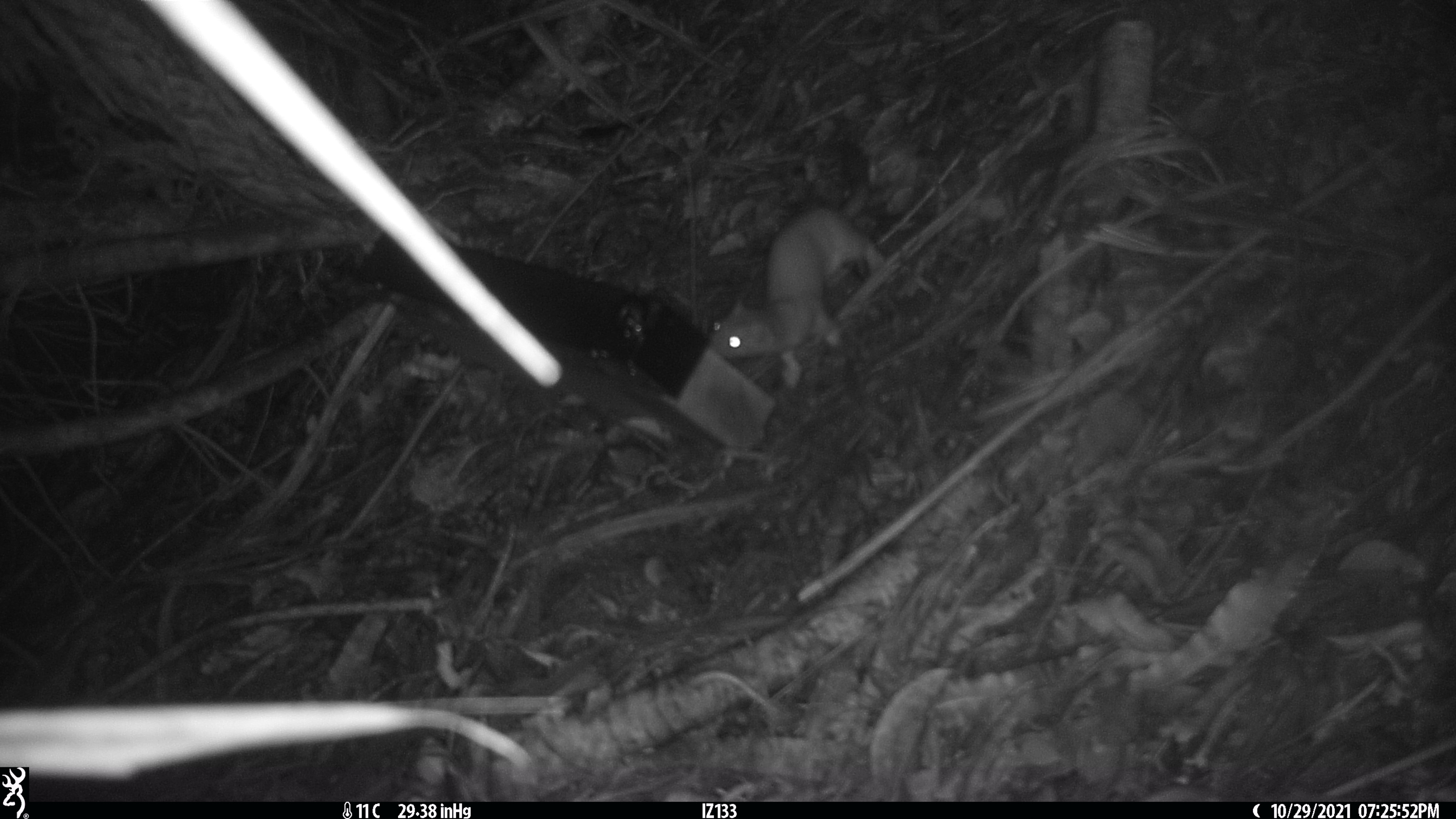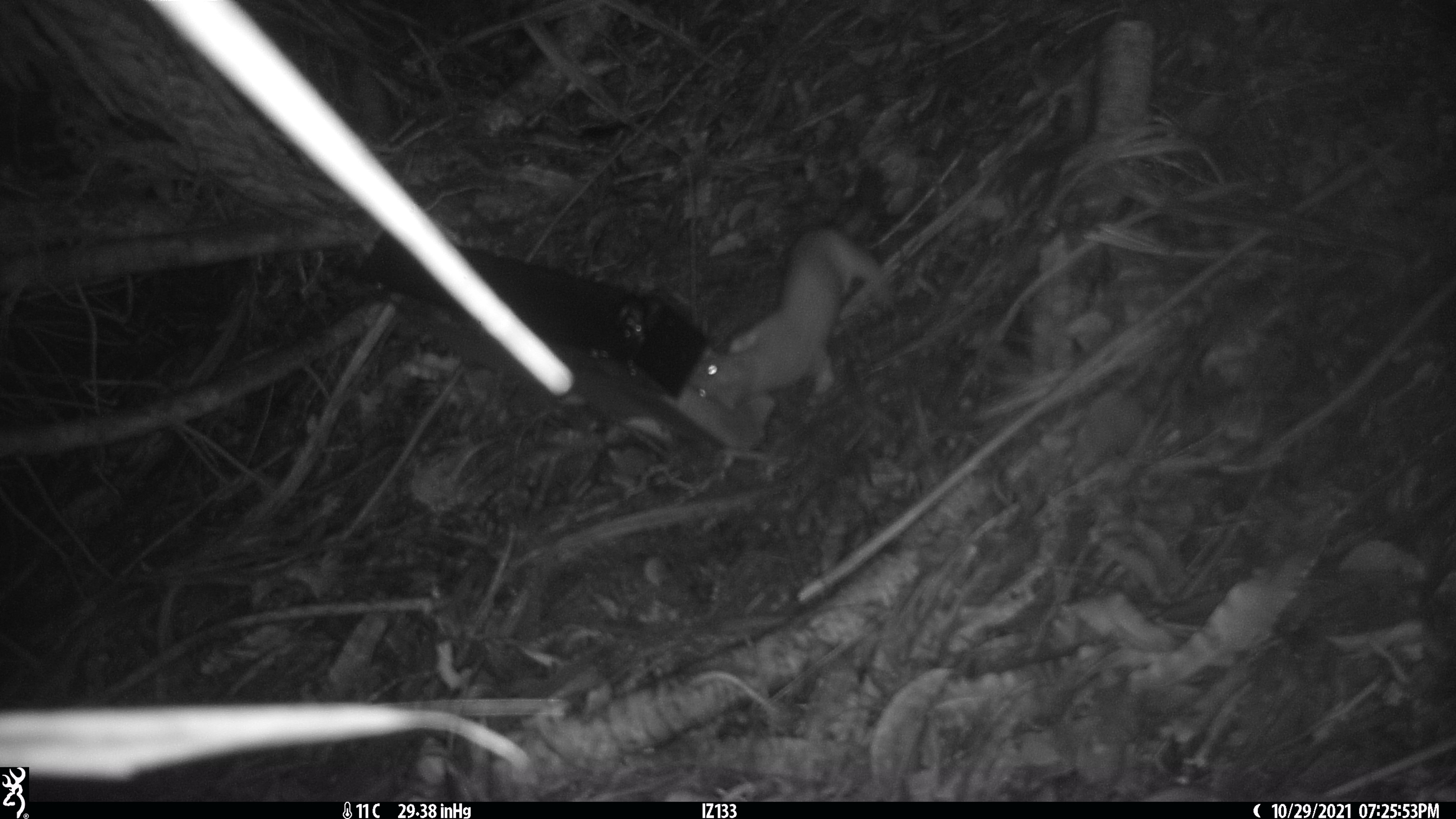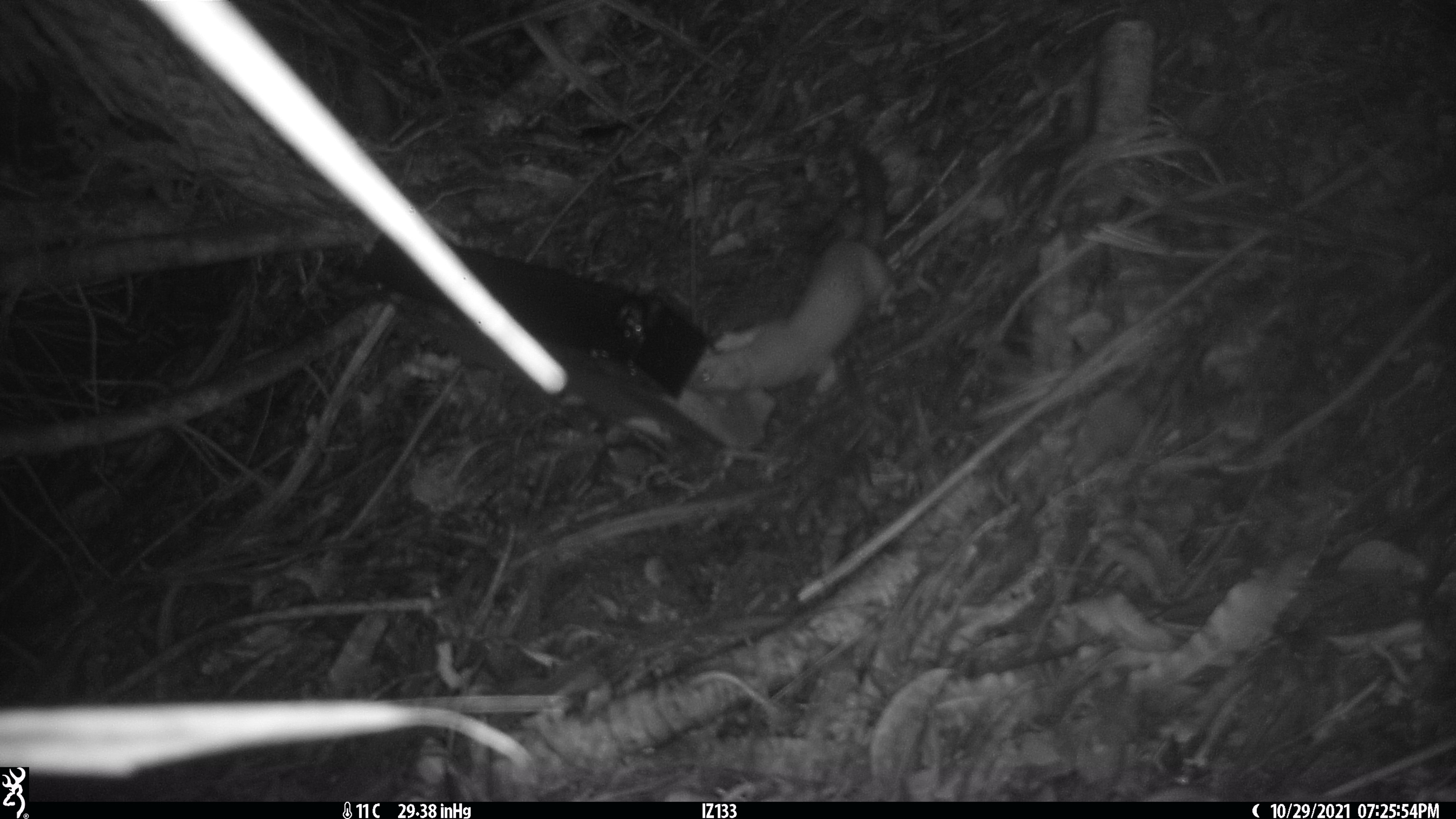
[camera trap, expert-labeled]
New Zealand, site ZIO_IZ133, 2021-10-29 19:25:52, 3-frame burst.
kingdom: Animalia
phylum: Chordata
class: Mammalia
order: Carnivora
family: Mustelidae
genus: Mustela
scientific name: Mustela erminea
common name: stoat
Stoat (Mustela erminea).